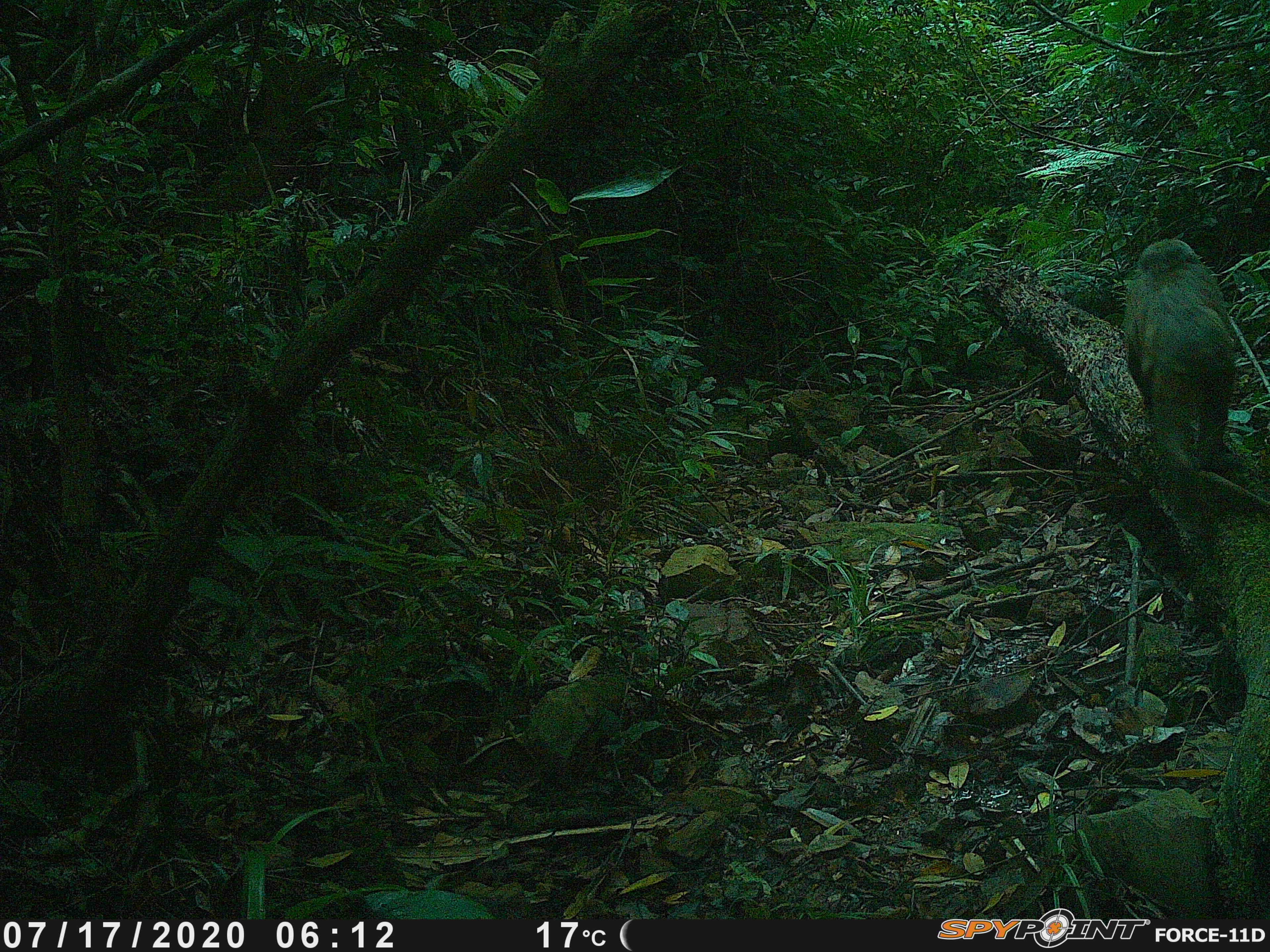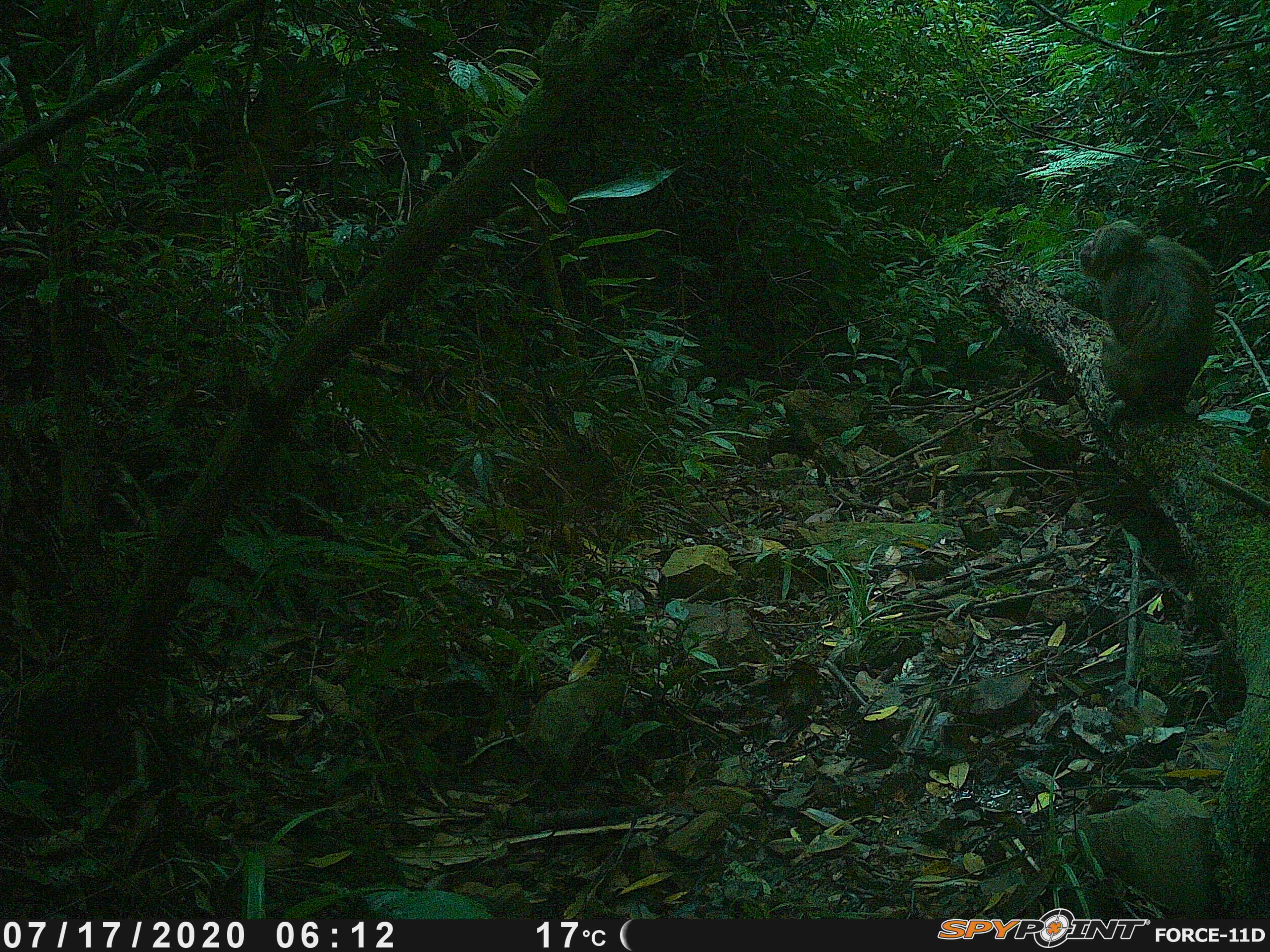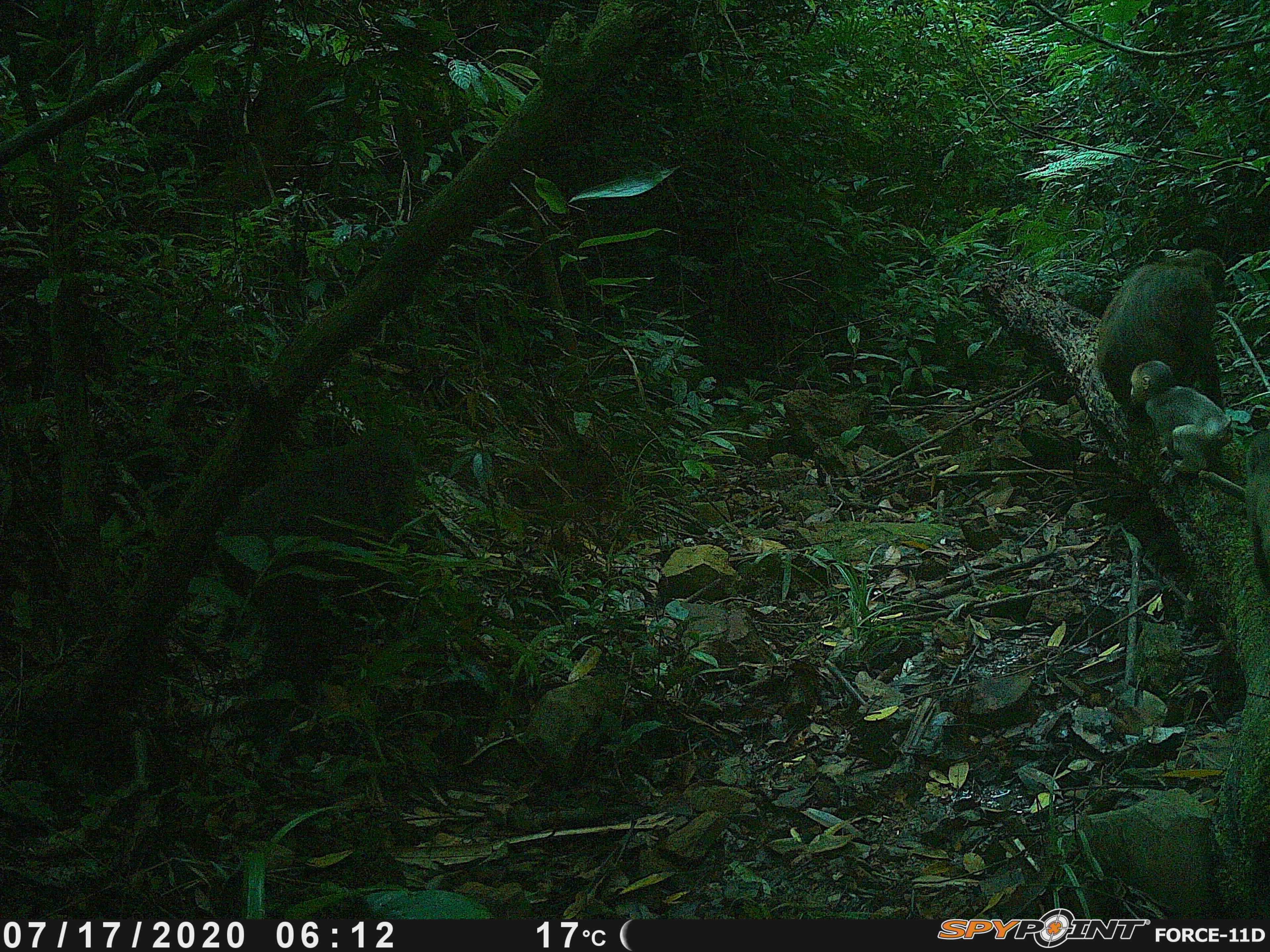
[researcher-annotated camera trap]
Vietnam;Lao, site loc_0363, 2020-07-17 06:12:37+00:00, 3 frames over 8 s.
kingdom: Animalia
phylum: Chordata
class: Mammalia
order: Primates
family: Cercopithecidae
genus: Macaca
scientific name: Macaca arctoides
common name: stump-tailed macaque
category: stump tailed macaque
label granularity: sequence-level